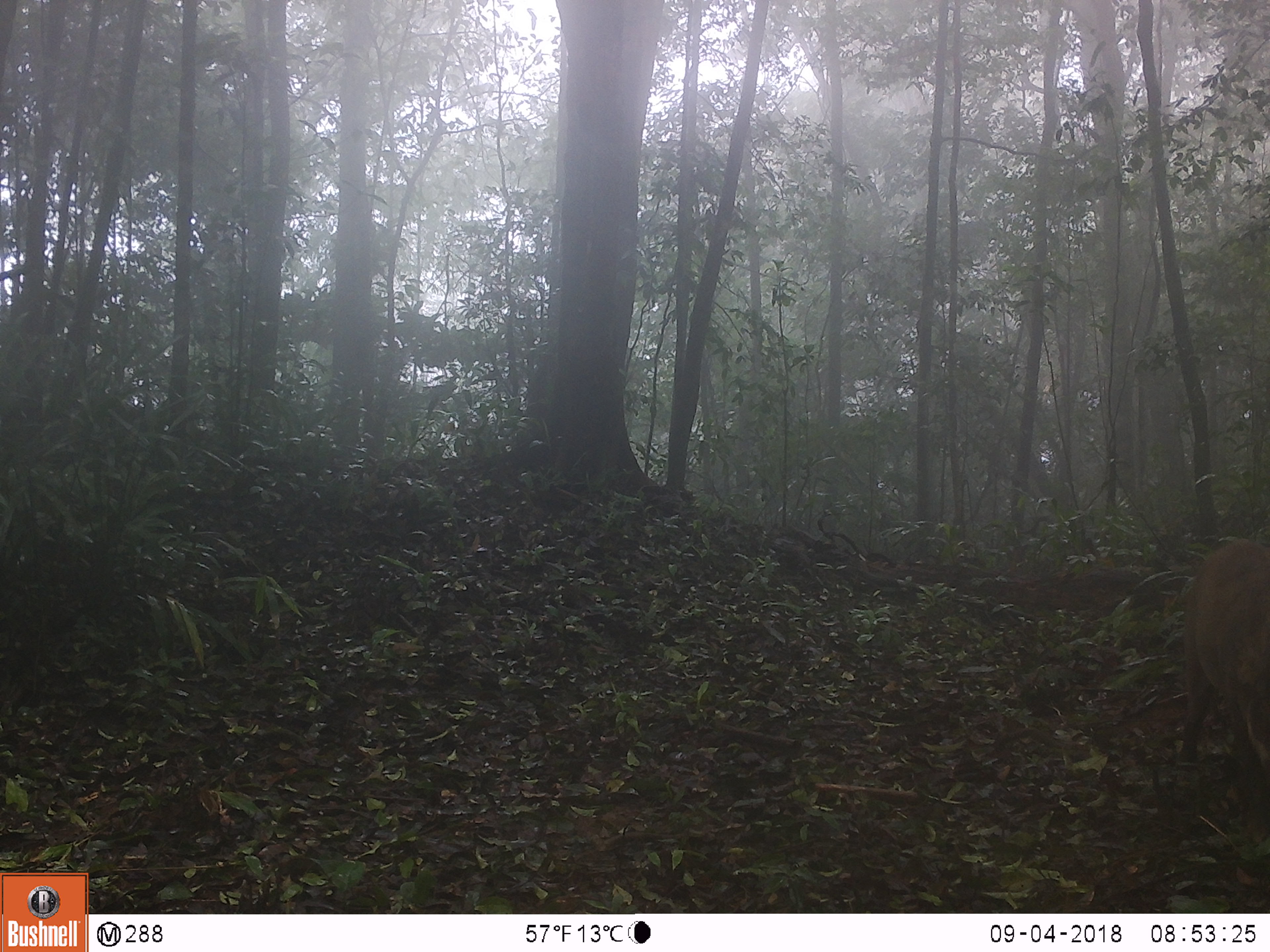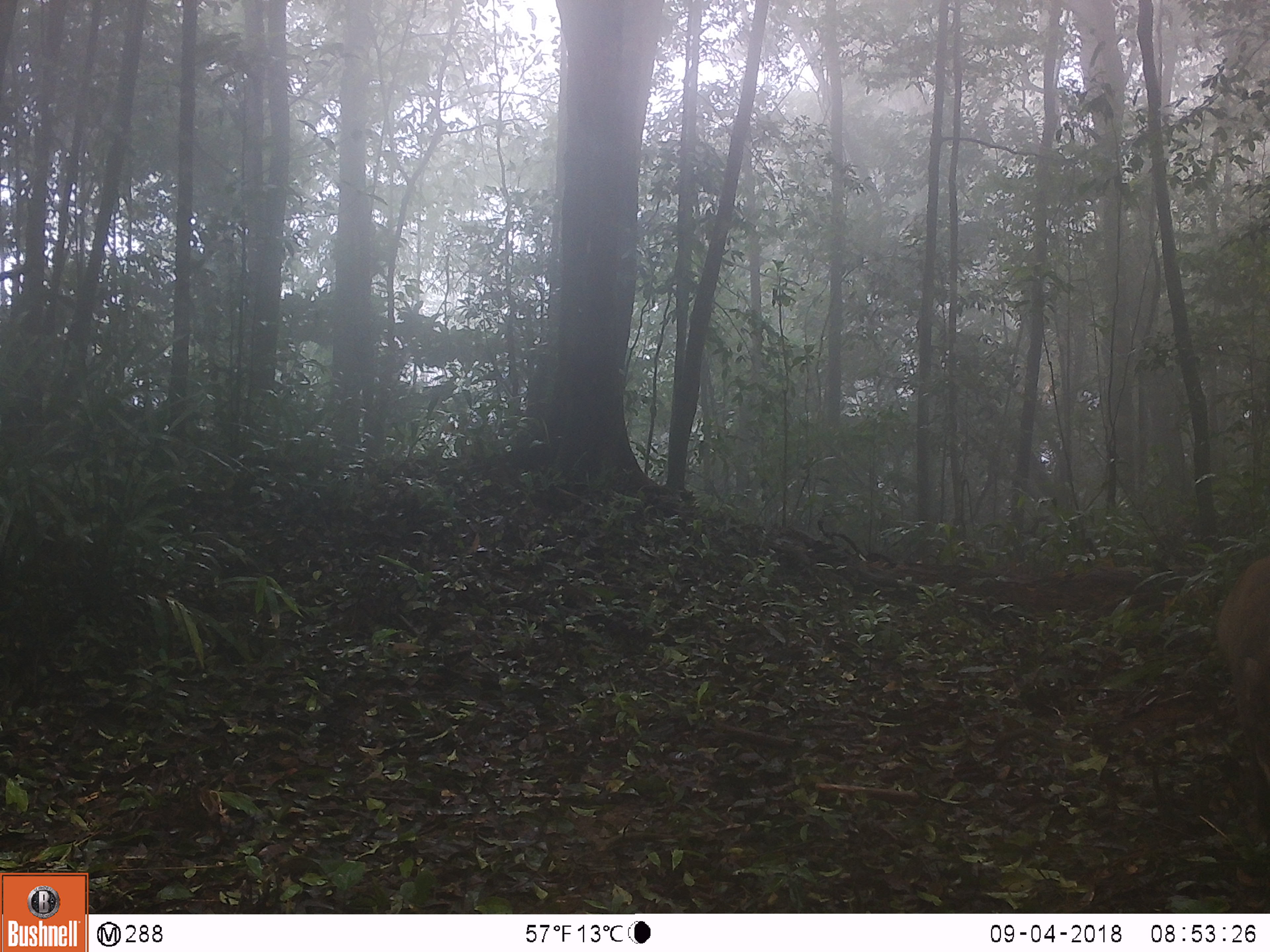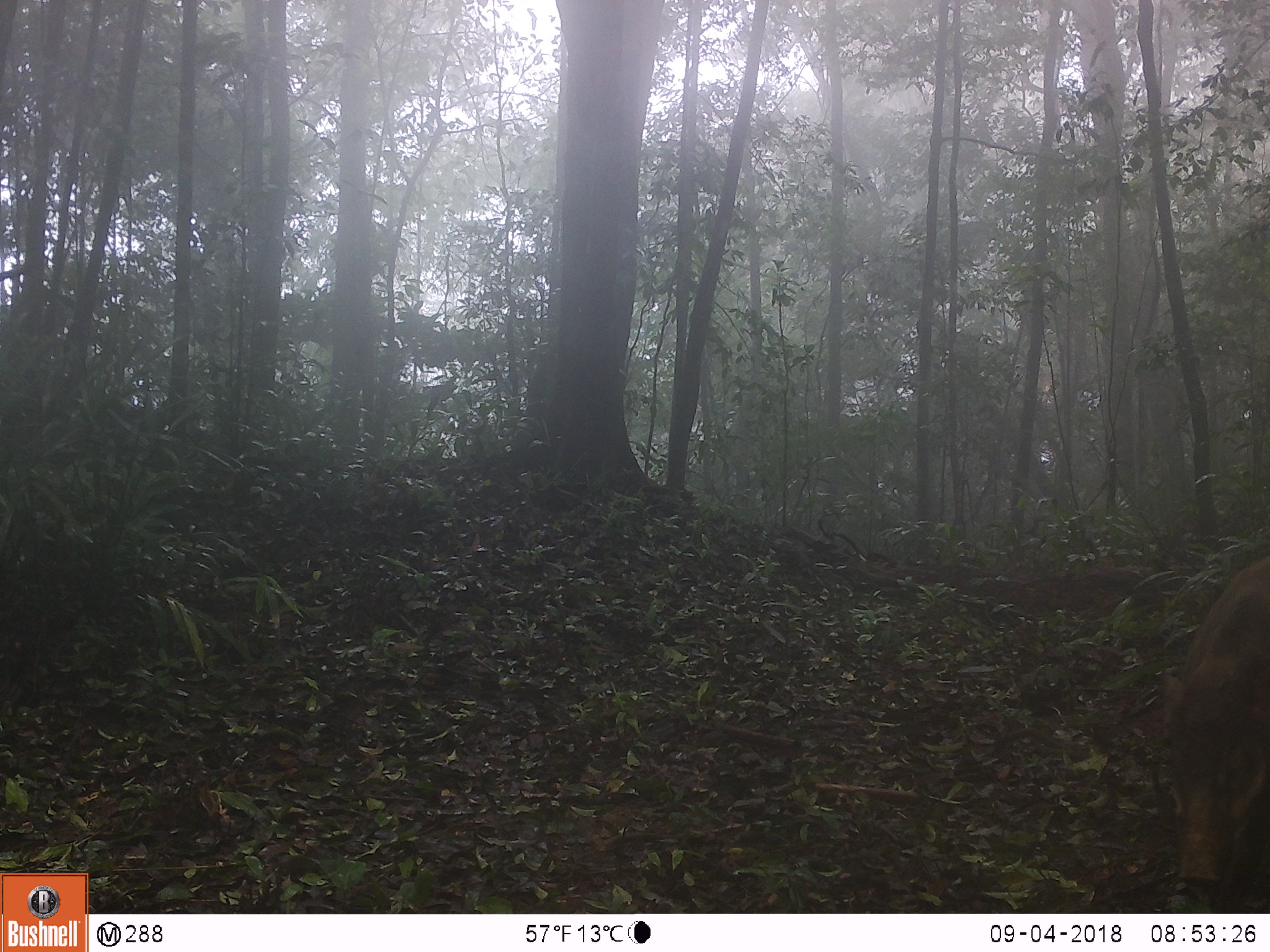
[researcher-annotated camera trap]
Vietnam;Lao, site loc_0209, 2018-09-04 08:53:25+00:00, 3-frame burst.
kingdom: Animalia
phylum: Chordata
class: Mammalia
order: Artiodactyla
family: Suidae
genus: Sus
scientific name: Sus scrofa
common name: eurasian wild pig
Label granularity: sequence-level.